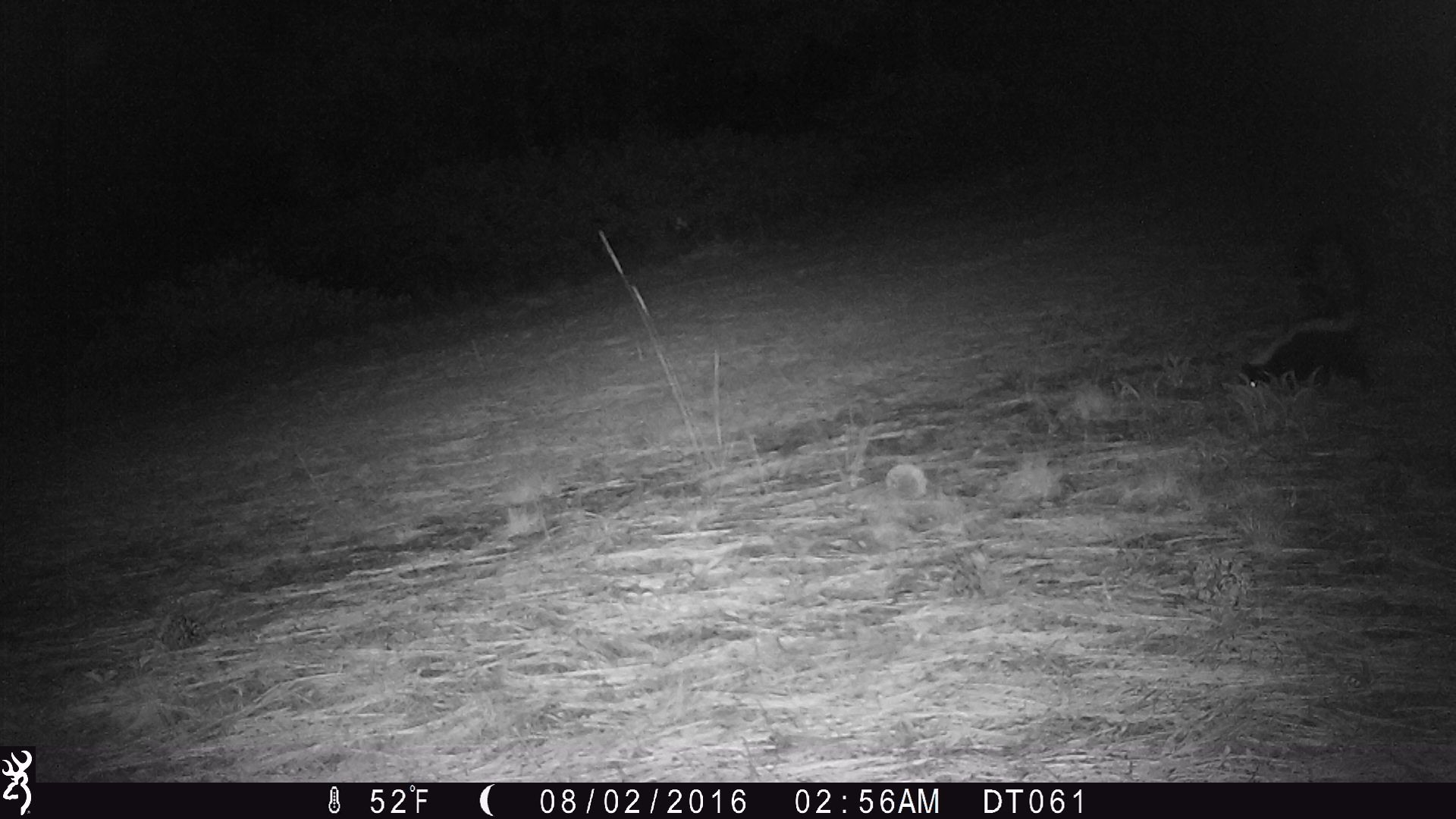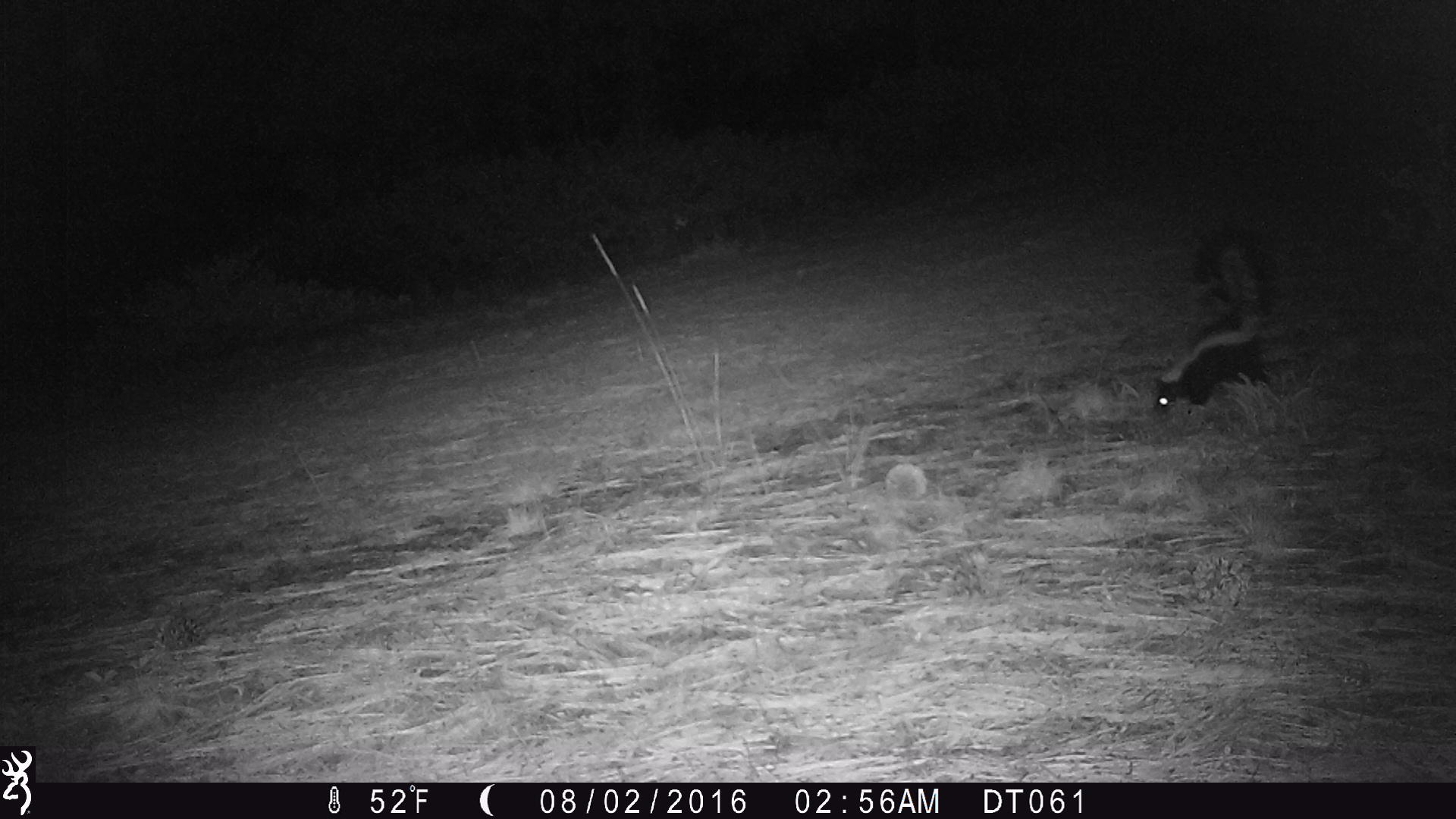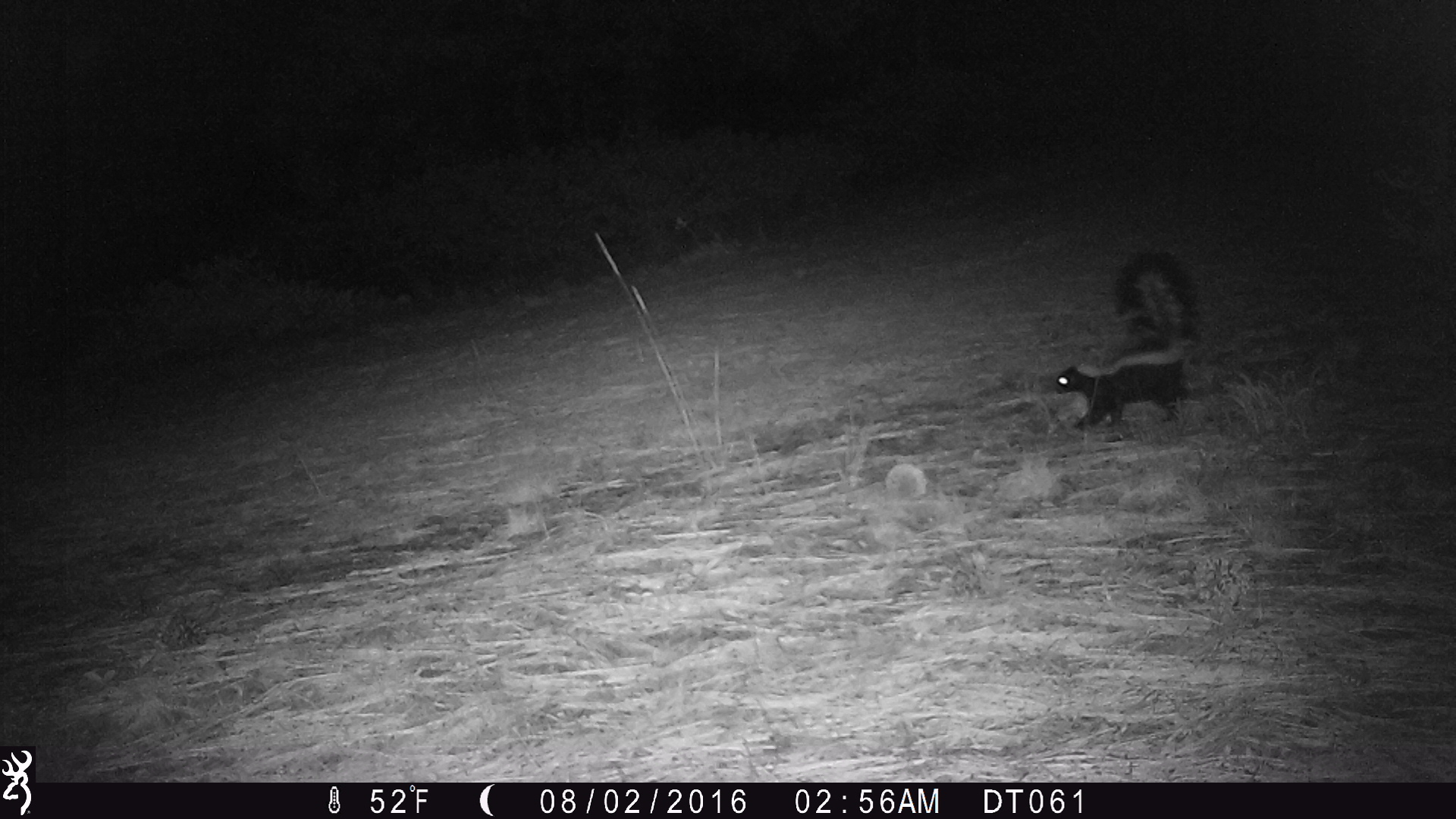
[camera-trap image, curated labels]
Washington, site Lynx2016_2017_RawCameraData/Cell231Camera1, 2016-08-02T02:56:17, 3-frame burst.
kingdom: Animalia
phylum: Chordata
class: Mammalia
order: Carnivora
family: Mephitidae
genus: Mephitis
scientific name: Mephitis mephitis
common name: striped skunk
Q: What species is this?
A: Mephitis mephitis (striped skunk).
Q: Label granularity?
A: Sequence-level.